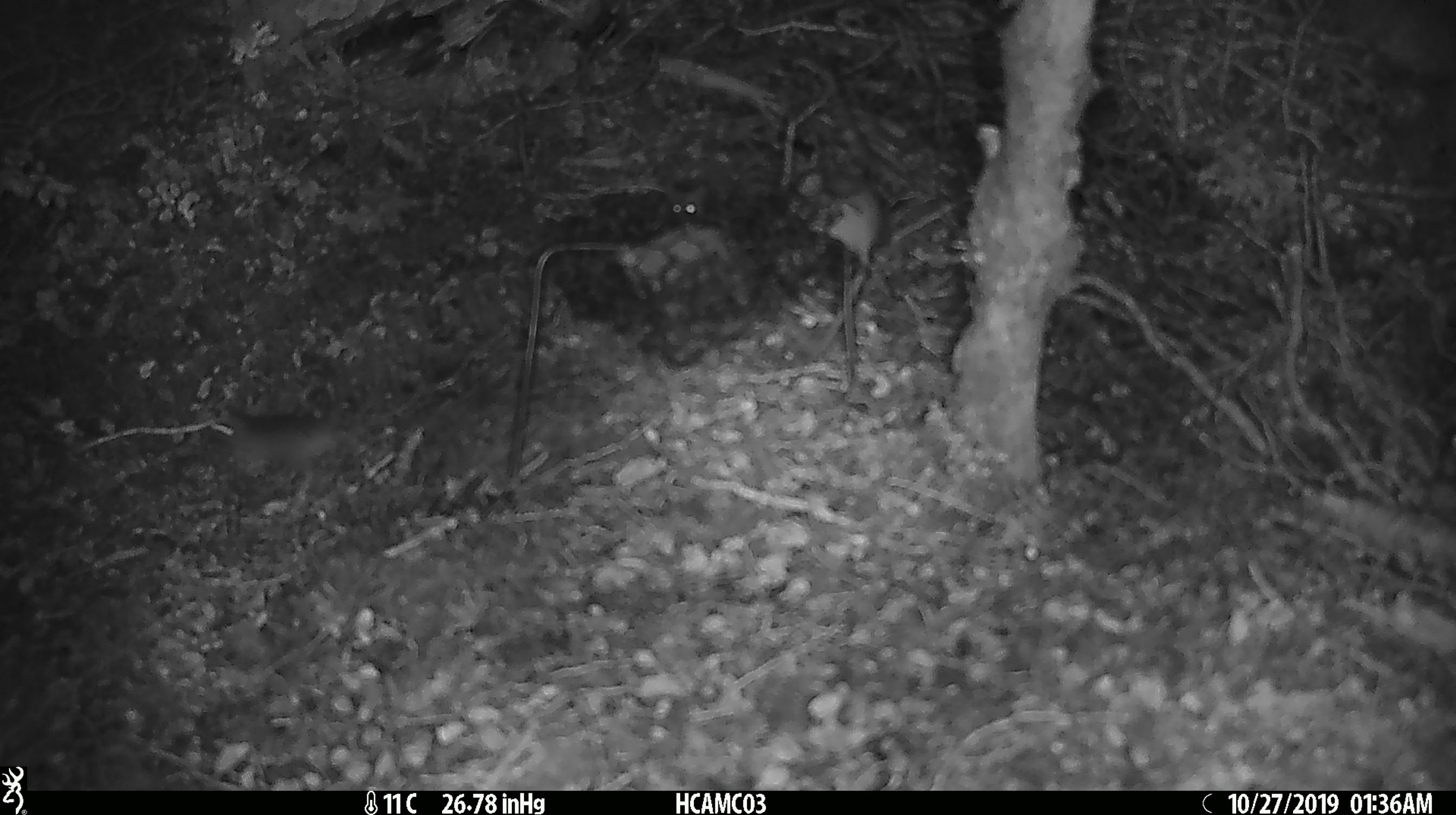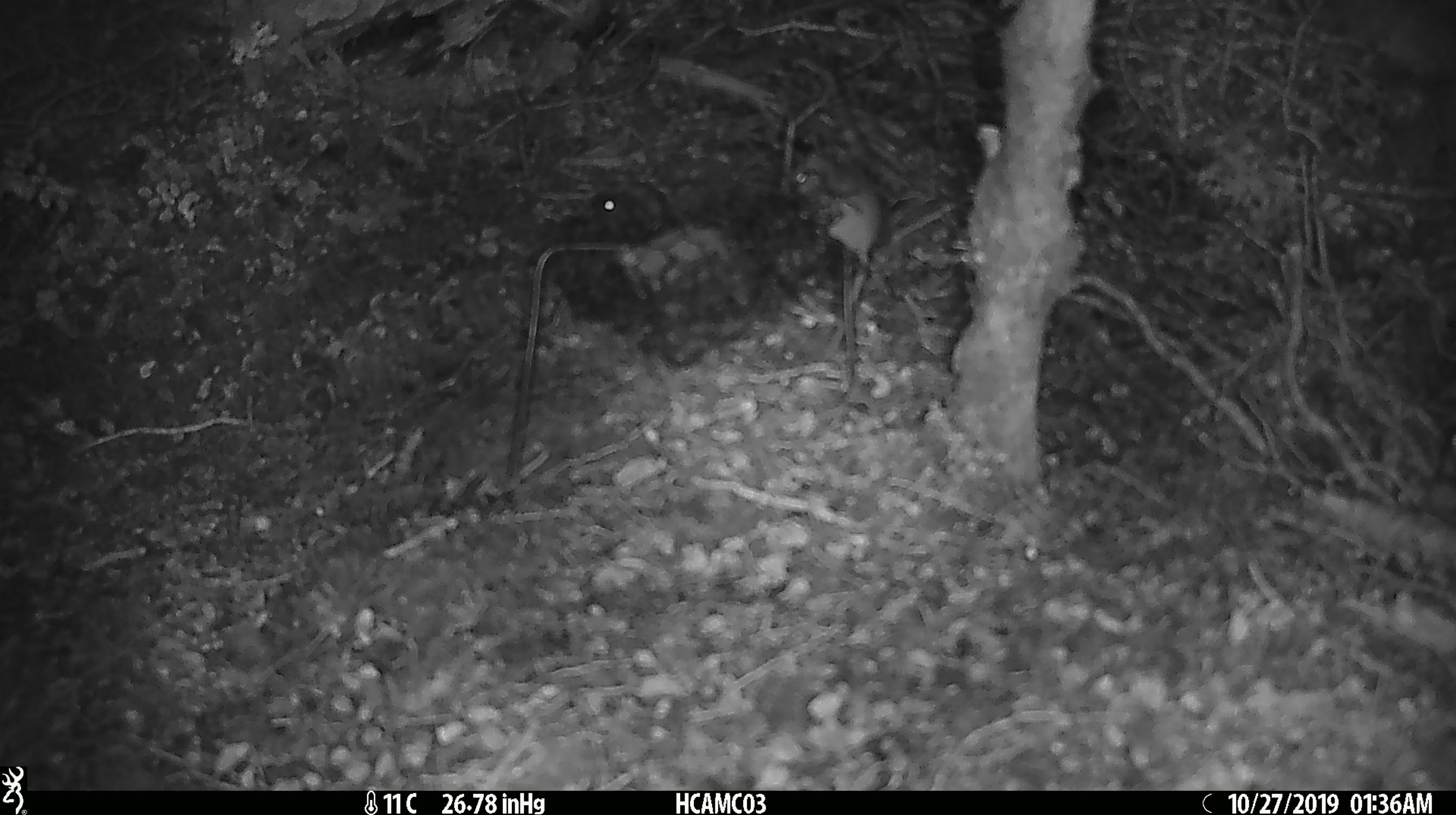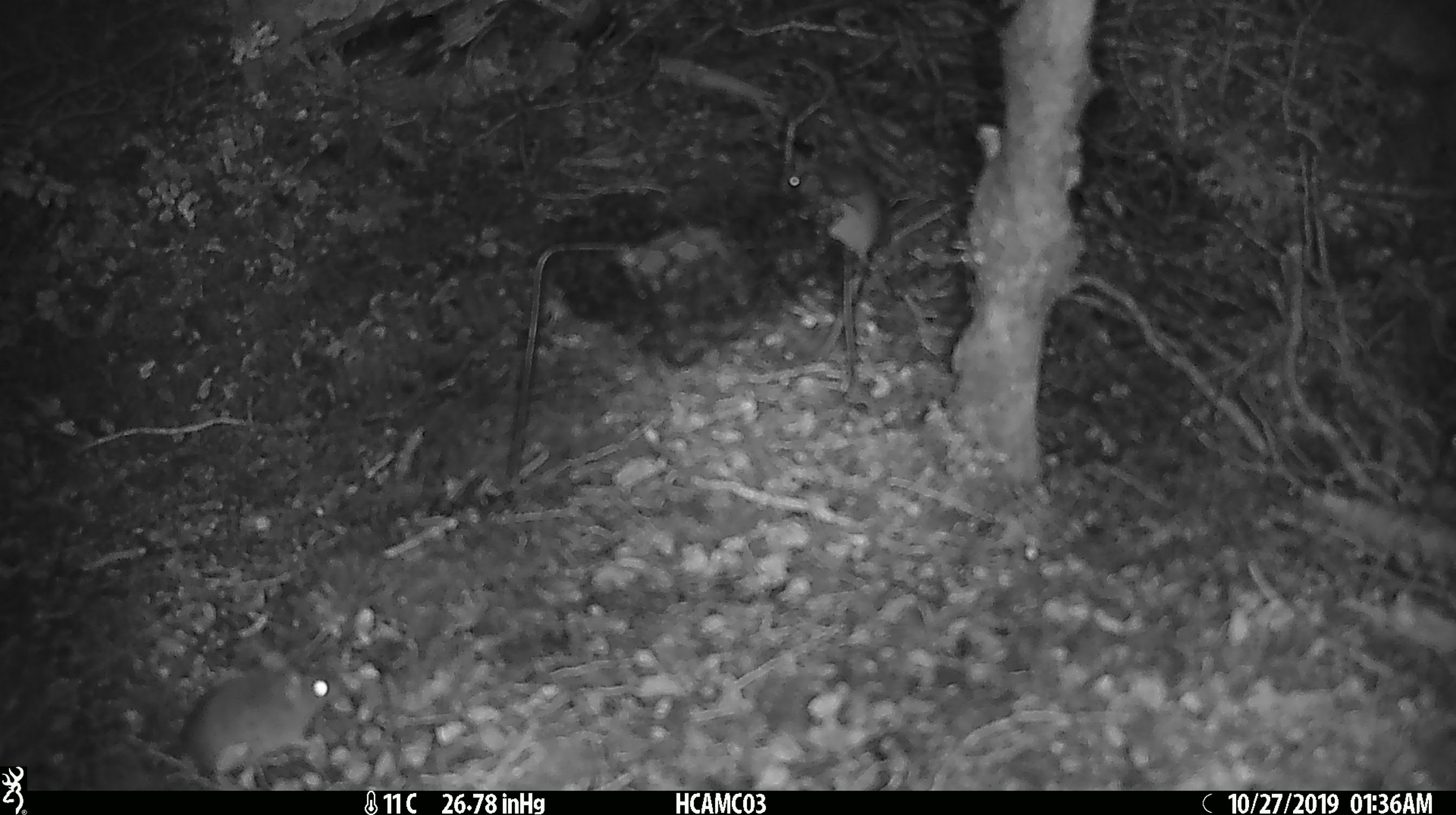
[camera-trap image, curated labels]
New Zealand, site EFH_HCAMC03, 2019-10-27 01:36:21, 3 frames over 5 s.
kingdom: Animalia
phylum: Chordata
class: Mammalia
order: Rodentia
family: Muridae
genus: Mus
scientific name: Mus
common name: mouse